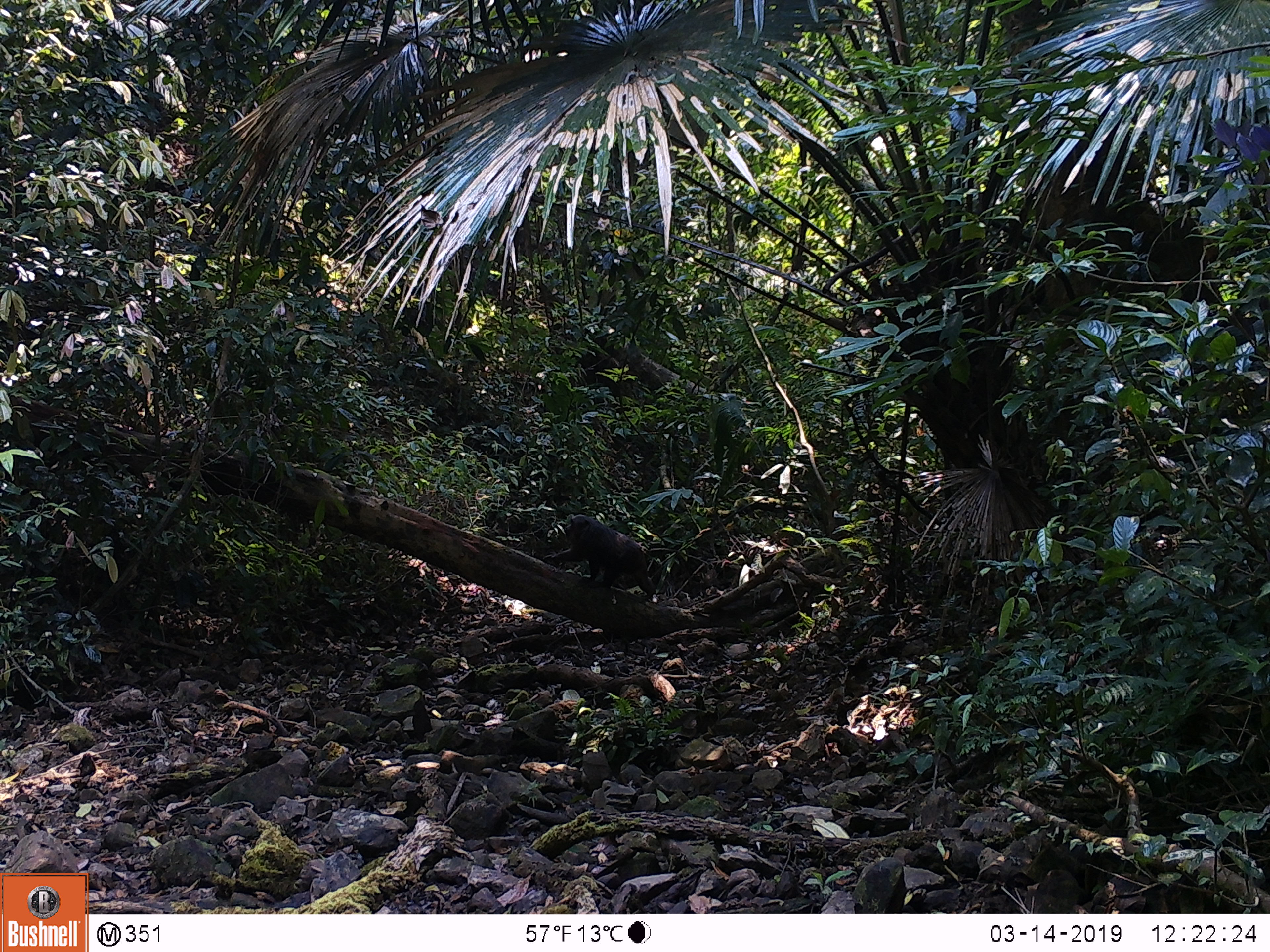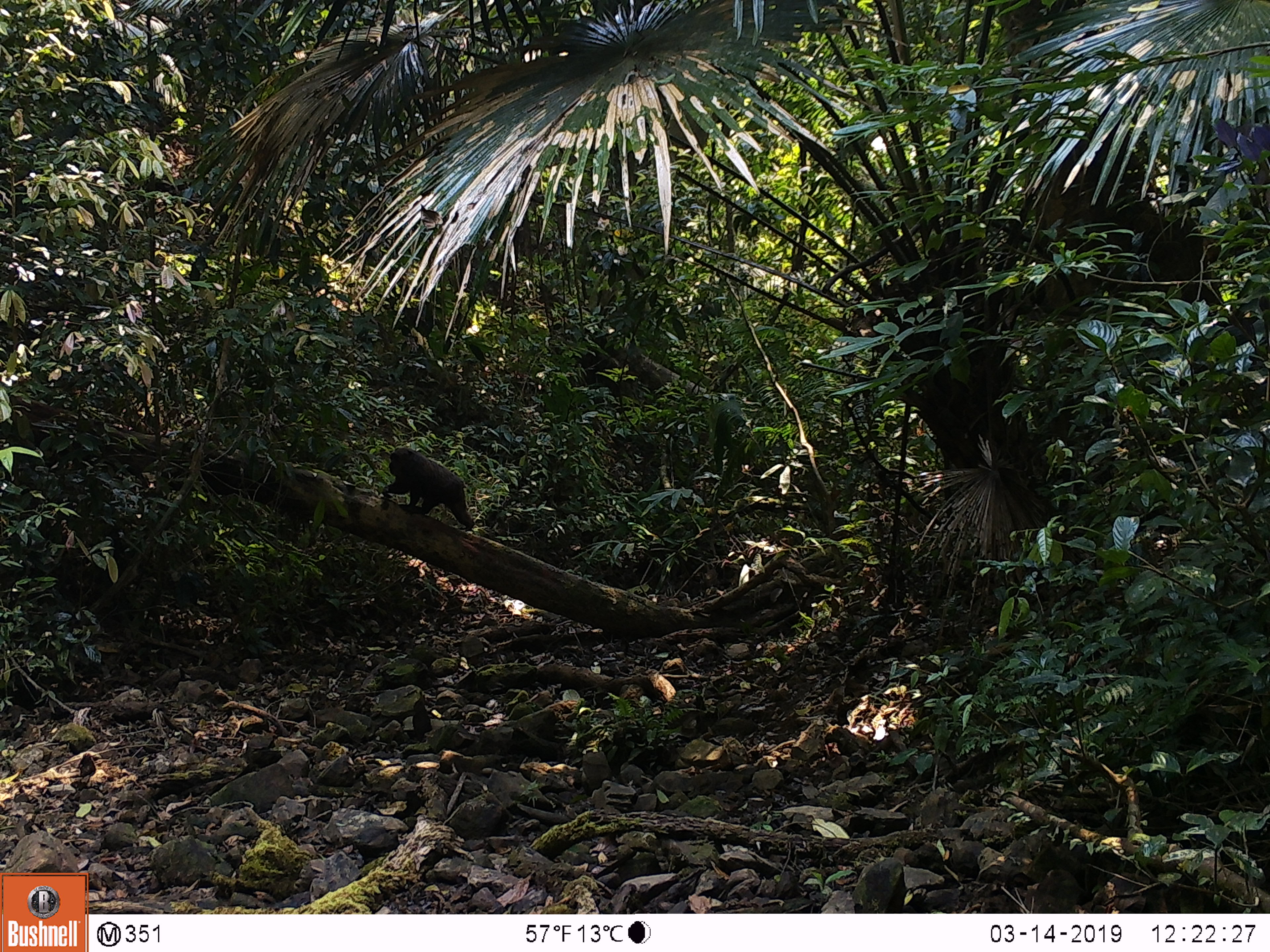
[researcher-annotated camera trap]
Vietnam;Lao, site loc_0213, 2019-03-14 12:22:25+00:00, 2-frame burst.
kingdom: Animalia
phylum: Chordata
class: Mammalia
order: Primates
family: Cercopithecidae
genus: Macaca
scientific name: Macaca arctoides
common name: stump-tailed macaque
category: stump tailed macaque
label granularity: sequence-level